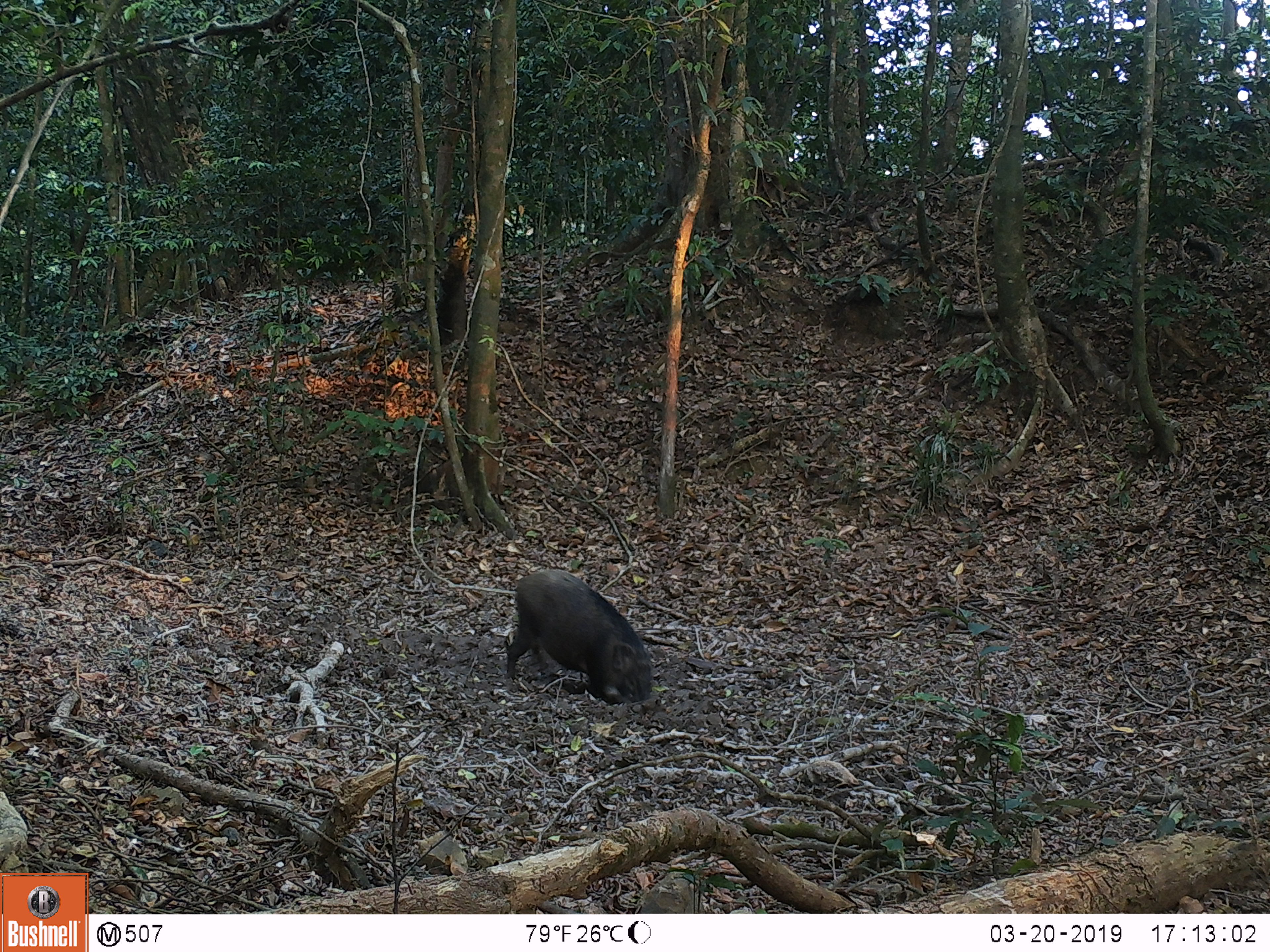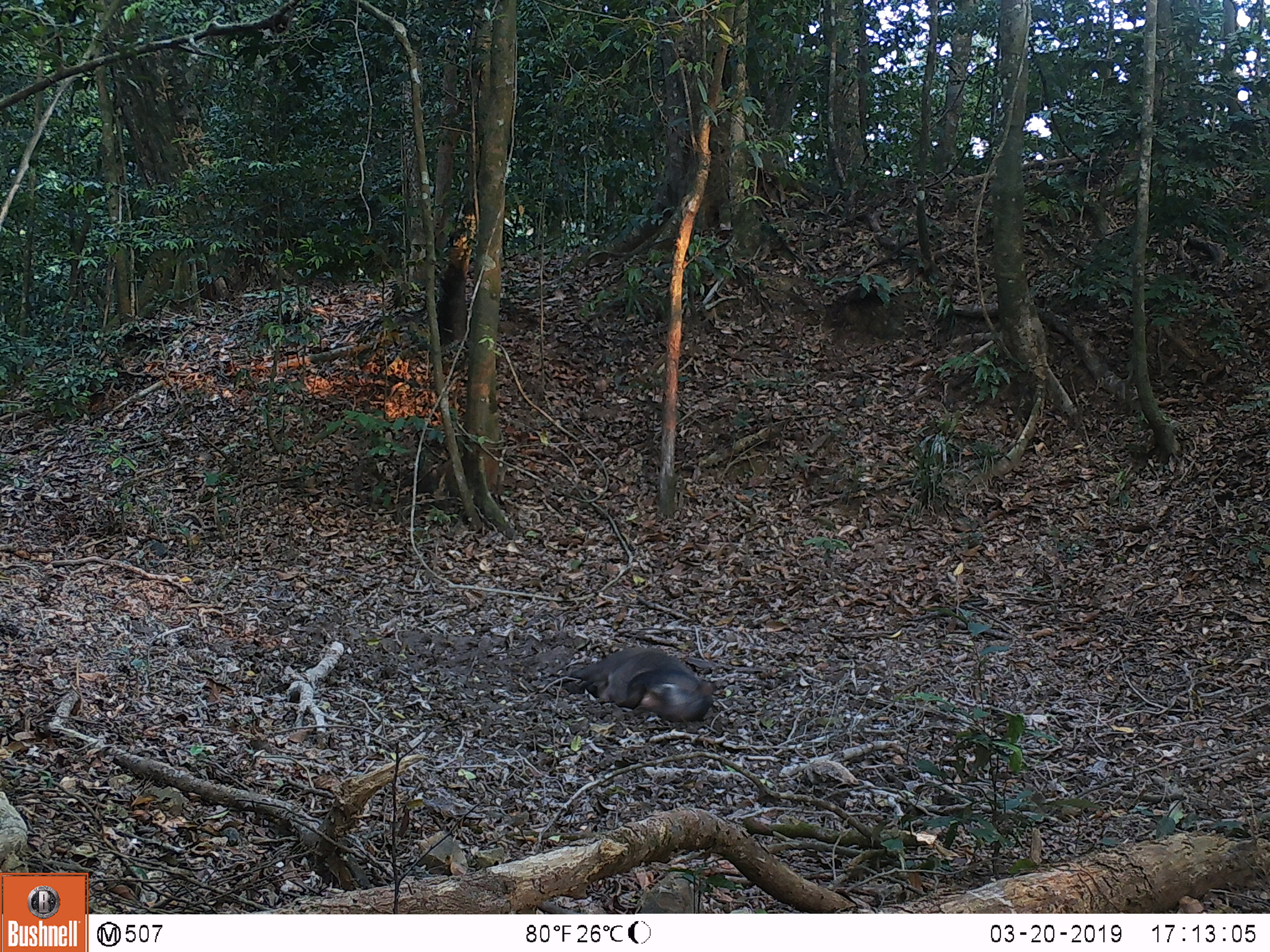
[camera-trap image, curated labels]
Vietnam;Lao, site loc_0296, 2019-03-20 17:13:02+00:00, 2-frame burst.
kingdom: Animalia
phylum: Chordata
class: Mammalia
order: Artiodactyla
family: Suidae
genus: Sus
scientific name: Sus scrofa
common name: eurasian wild pig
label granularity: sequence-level